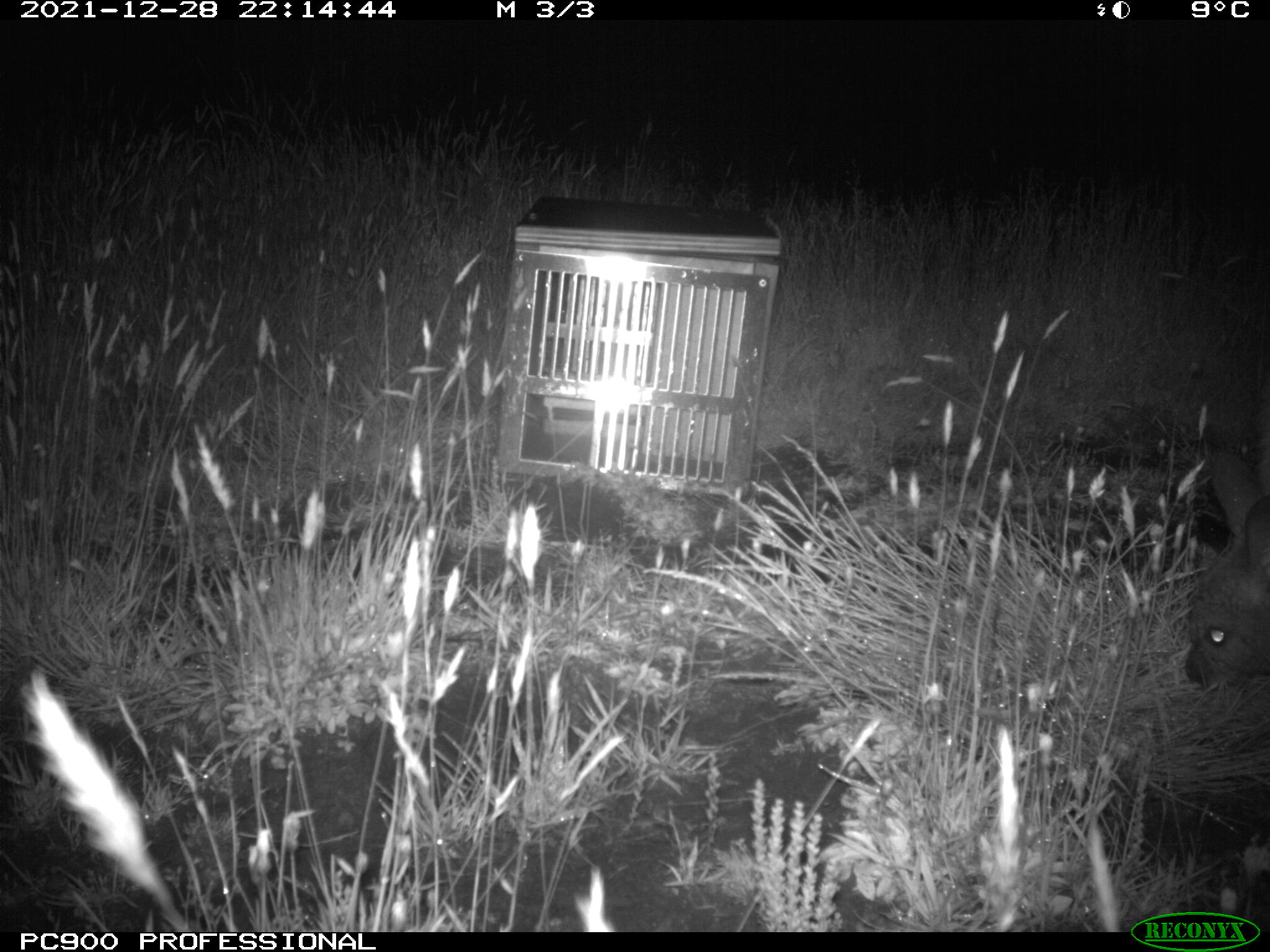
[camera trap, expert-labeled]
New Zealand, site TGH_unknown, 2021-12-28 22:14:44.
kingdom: Animalia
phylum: Chordata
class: Mammalia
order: Diprotodontia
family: Macropodidae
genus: Notamacropus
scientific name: Notamacropus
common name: wallaby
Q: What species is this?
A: Wallaby (Notamacropus).